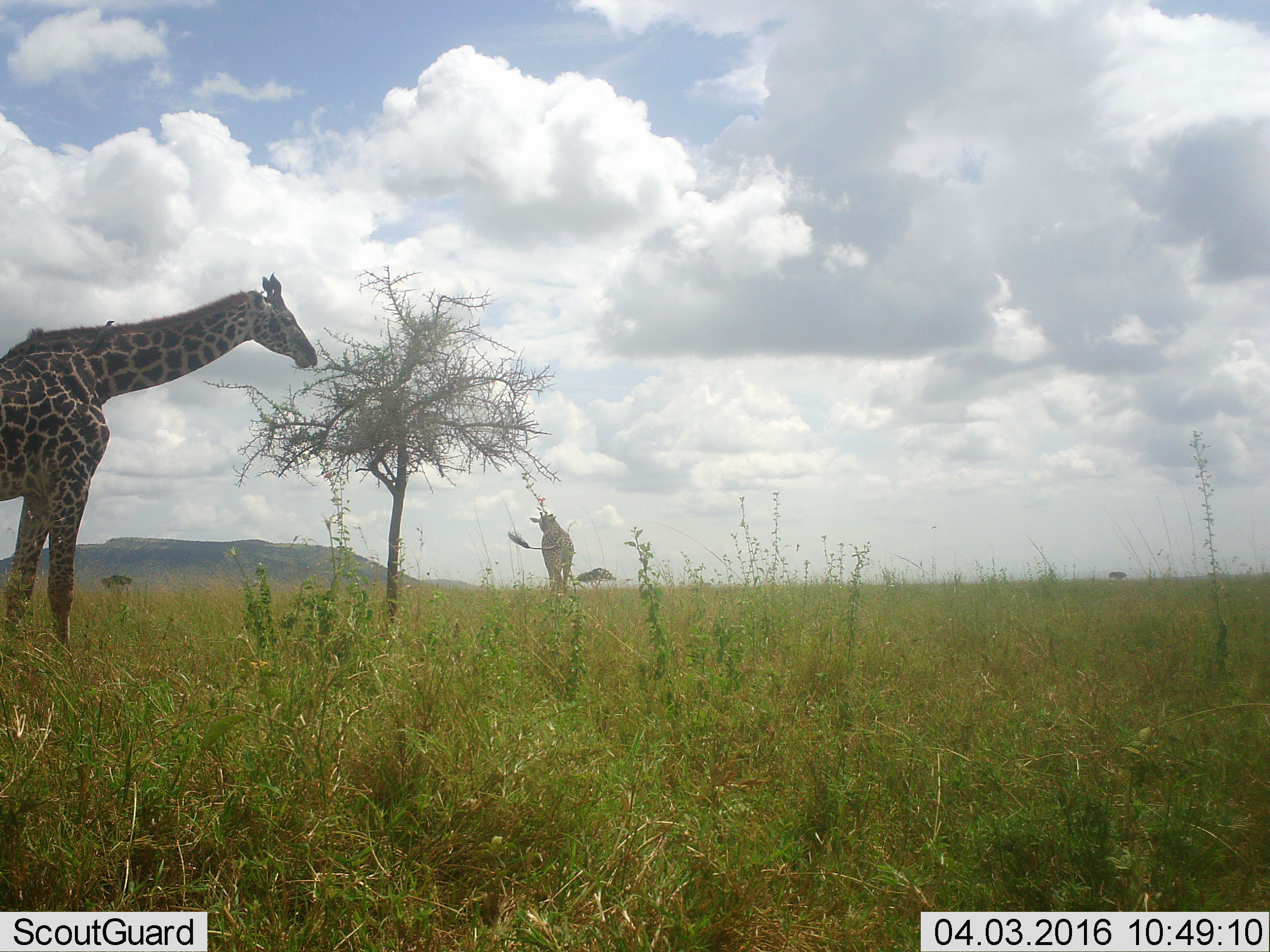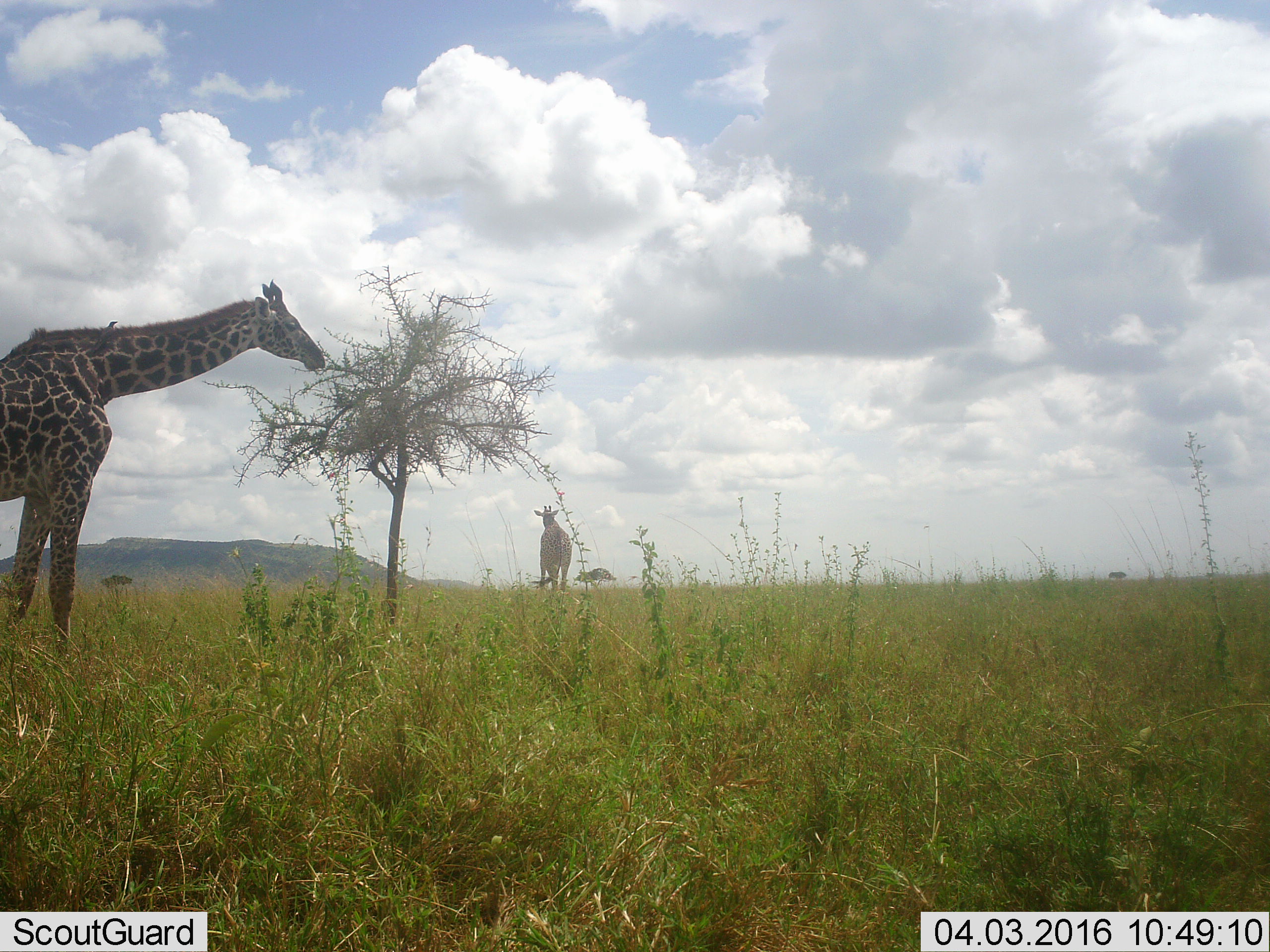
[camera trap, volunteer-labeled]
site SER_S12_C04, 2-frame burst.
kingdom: Animalia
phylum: Chordata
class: Mammalia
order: Artiodactyla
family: Giraffidae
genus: Giraffa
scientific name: Giraffa camelopardalis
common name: giraffe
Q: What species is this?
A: Giraffe (Giraffa camelopardalis).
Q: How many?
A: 2.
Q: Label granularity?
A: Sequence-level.